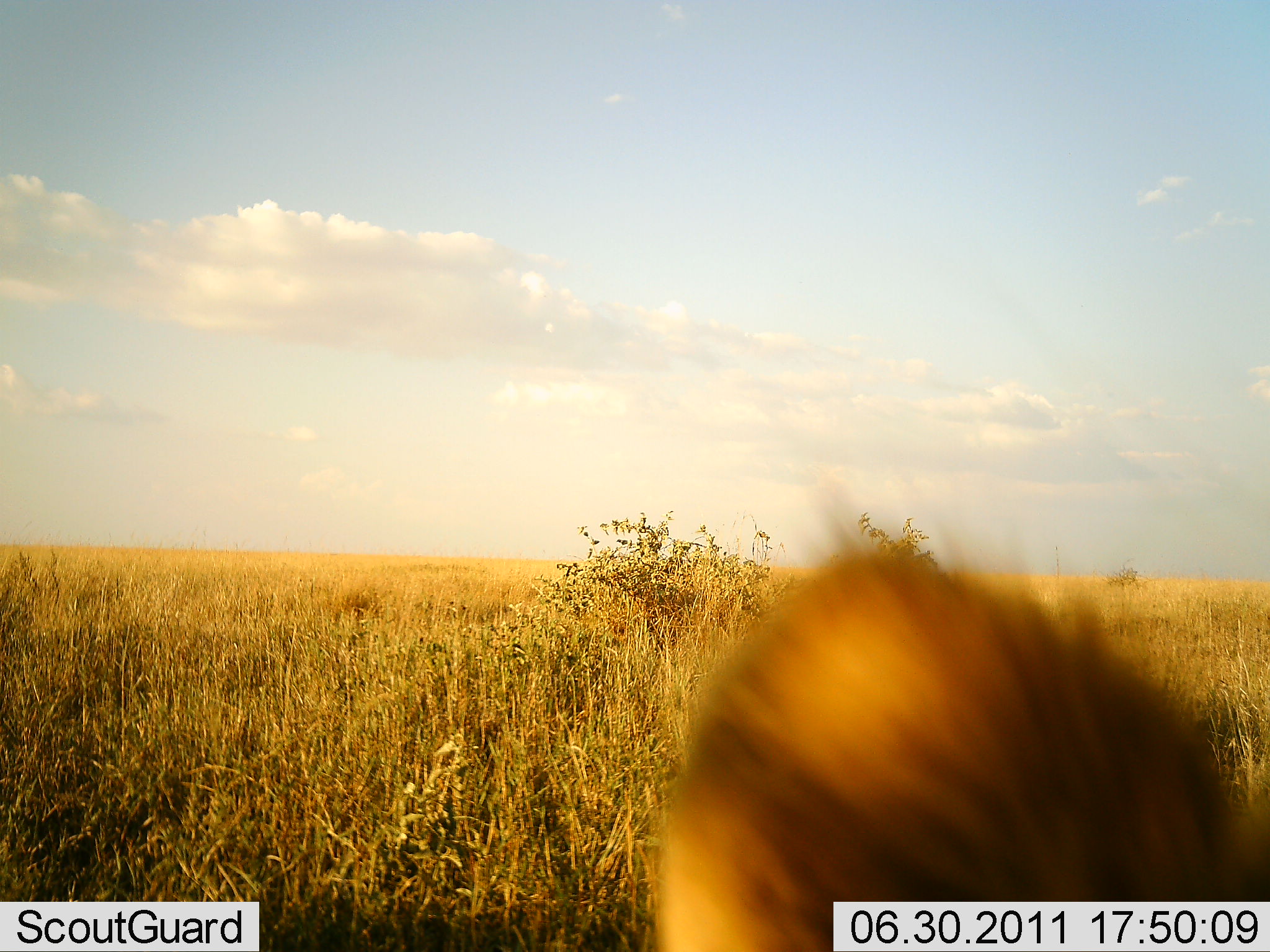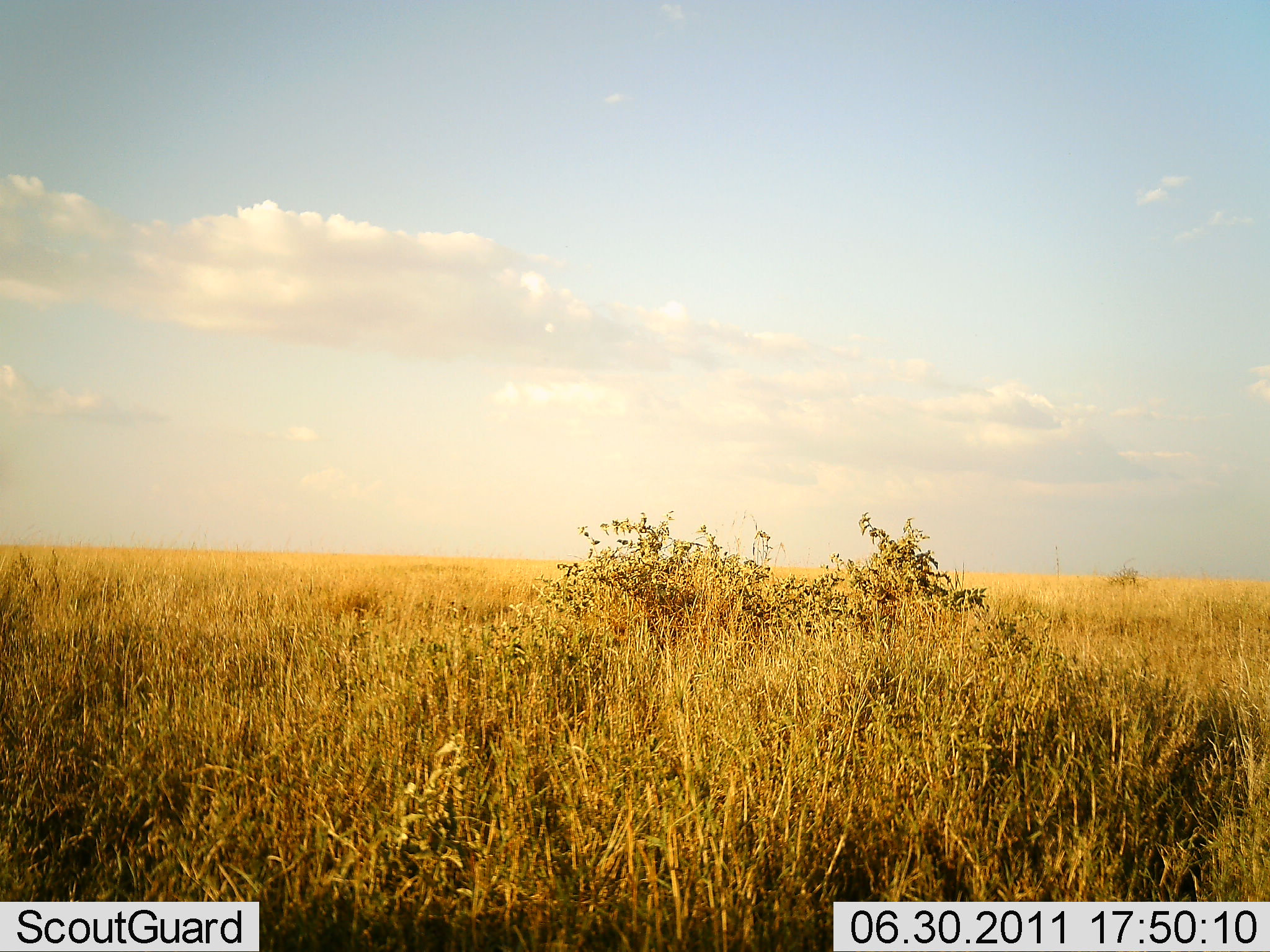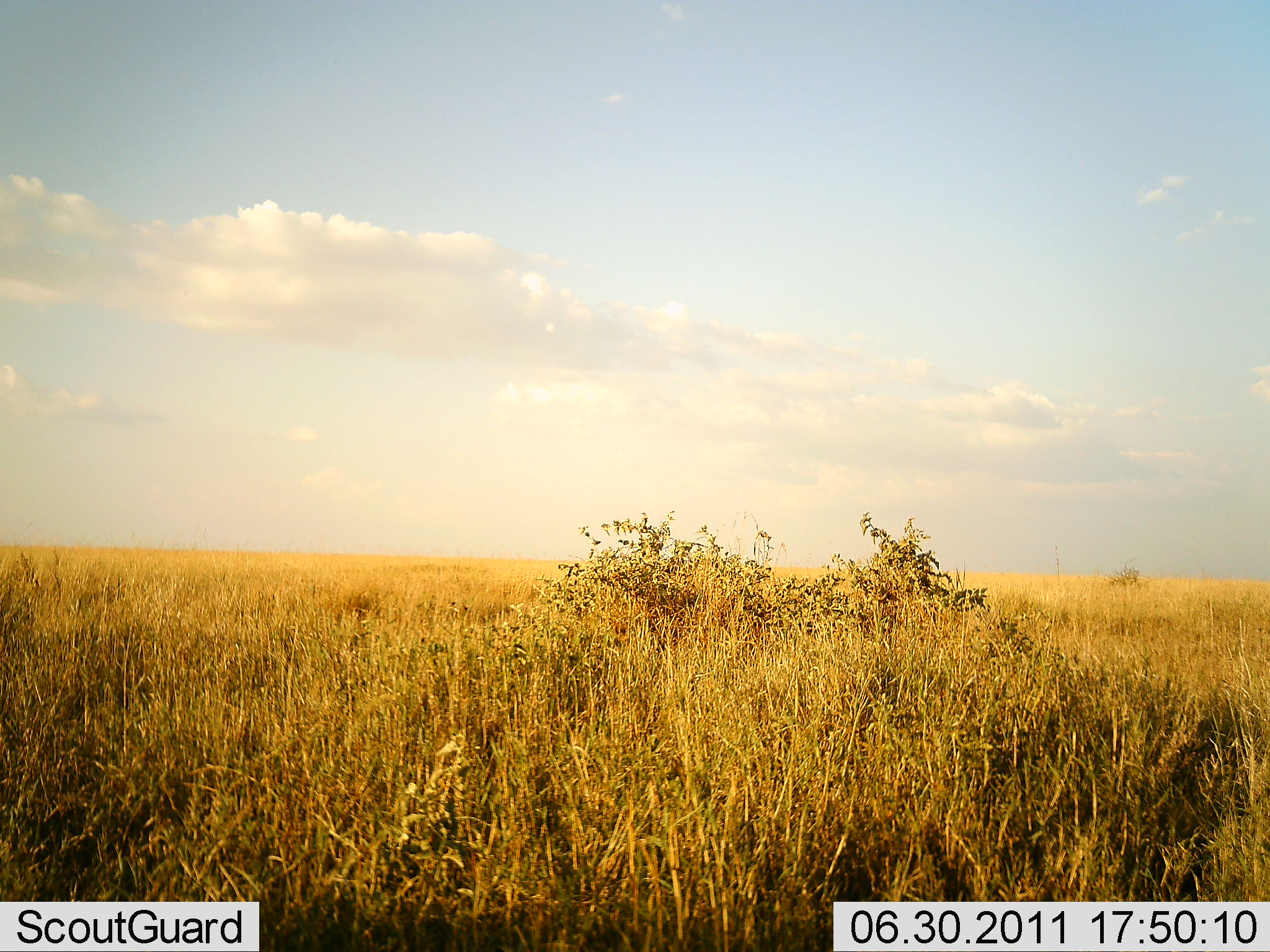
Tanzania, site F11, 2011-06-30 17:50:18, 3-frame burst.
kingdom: Animalia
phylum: Chordata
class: Mammalia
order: Carnivora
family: Felidae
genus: Panthera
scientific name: Panthera leo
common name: lion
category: lionfemale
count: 1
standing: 67%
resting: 33%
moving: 0%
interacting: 0%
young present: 0%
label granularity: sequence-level